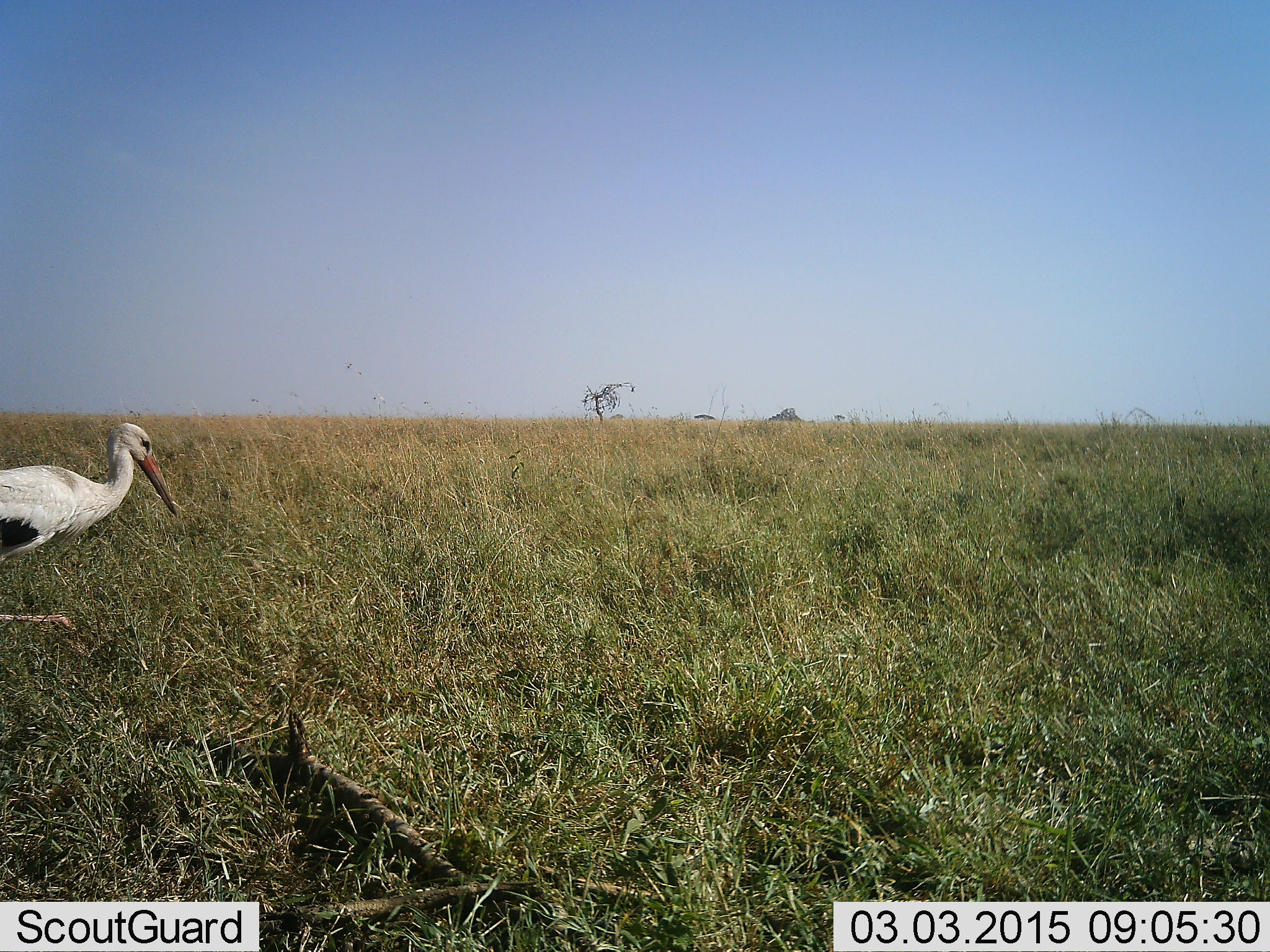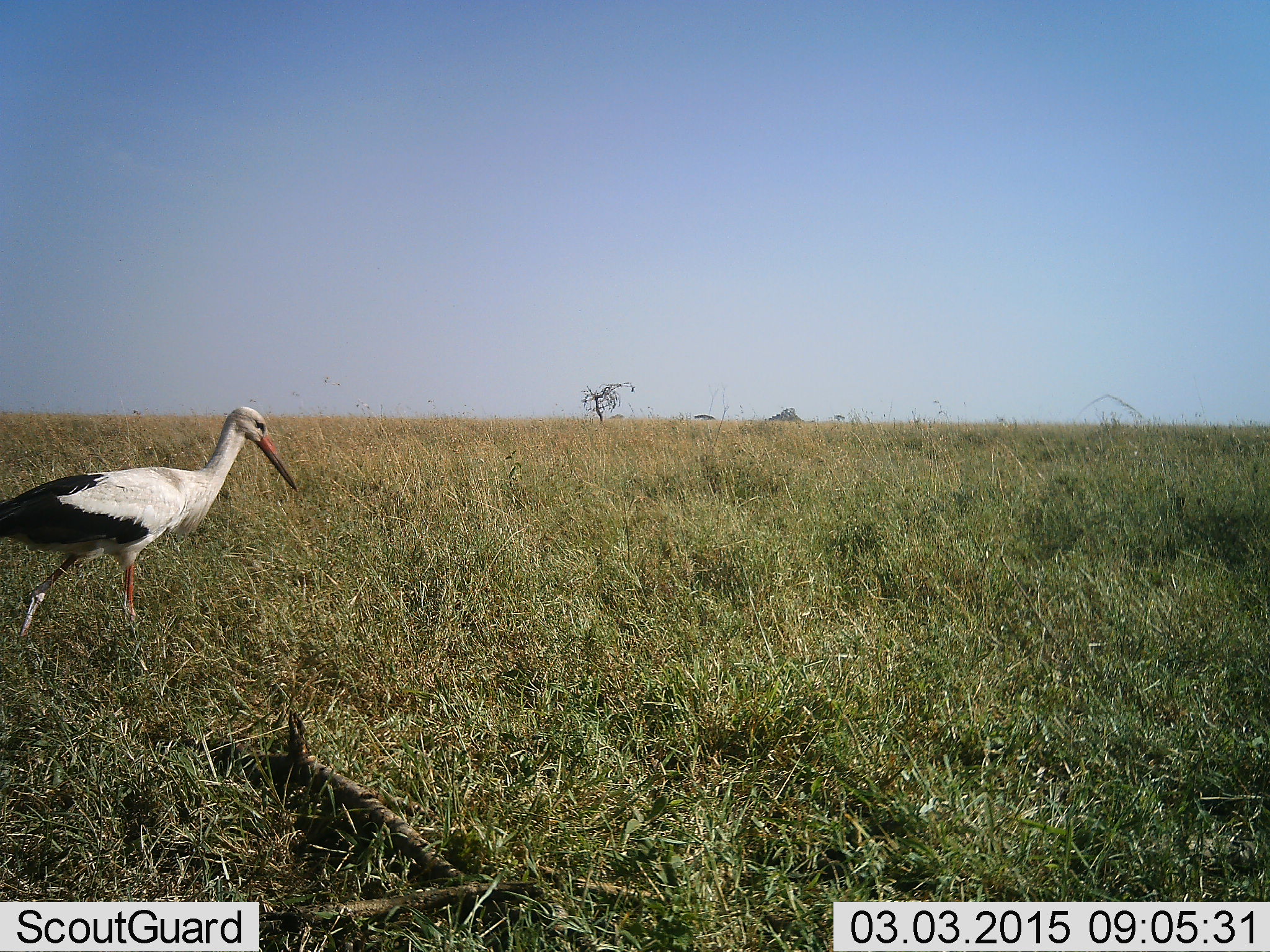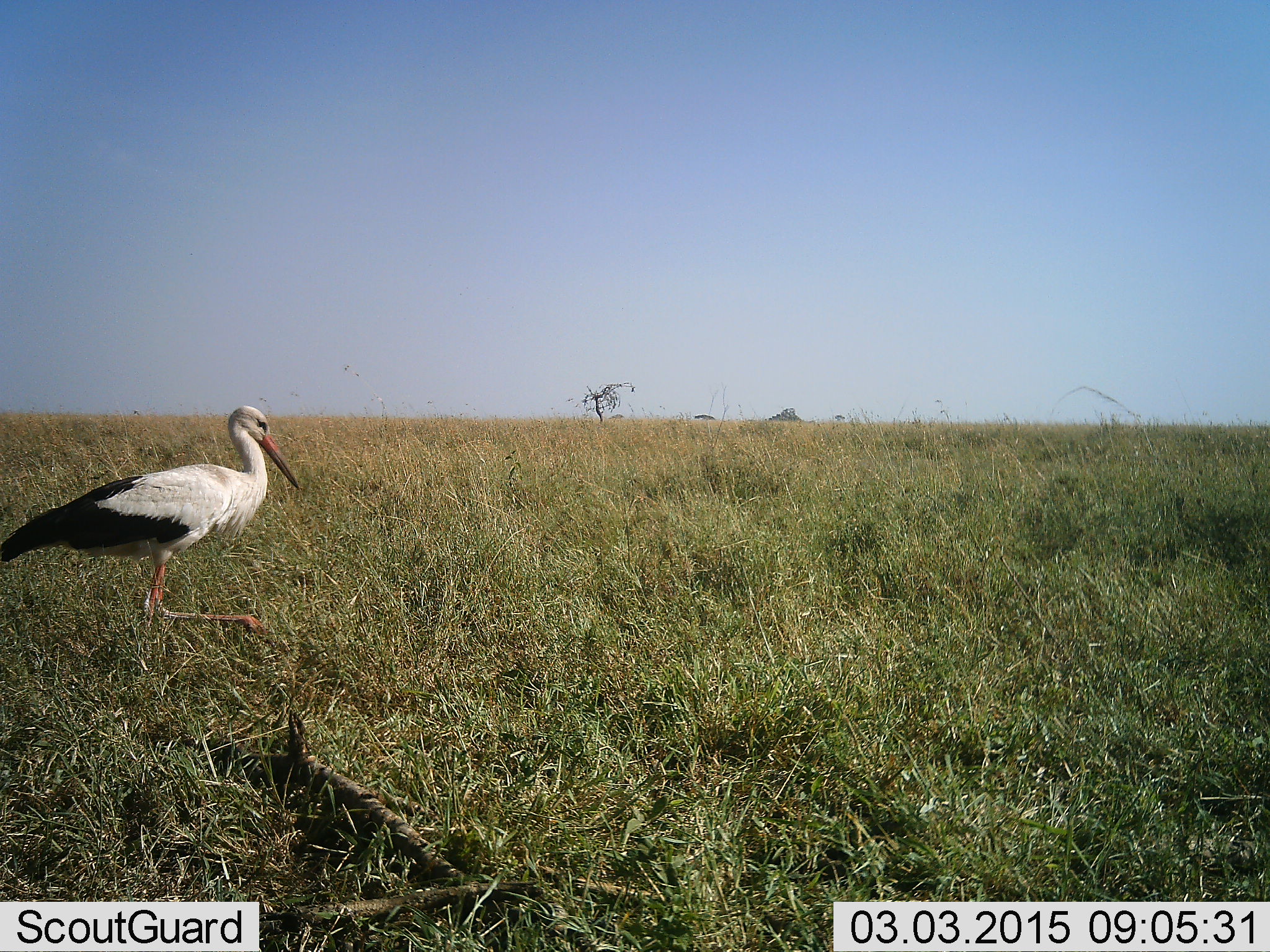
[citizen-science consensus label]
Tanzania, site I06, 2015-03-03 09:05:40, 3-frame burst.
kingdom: Animalia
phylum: Chordata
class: Aves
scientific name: Aves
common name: bird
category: otherbird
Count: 1.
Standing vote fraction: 0%.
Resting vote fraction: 0%.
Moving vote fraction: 100%.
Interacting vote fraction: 0%.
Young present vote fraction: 0%.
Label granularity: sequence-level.